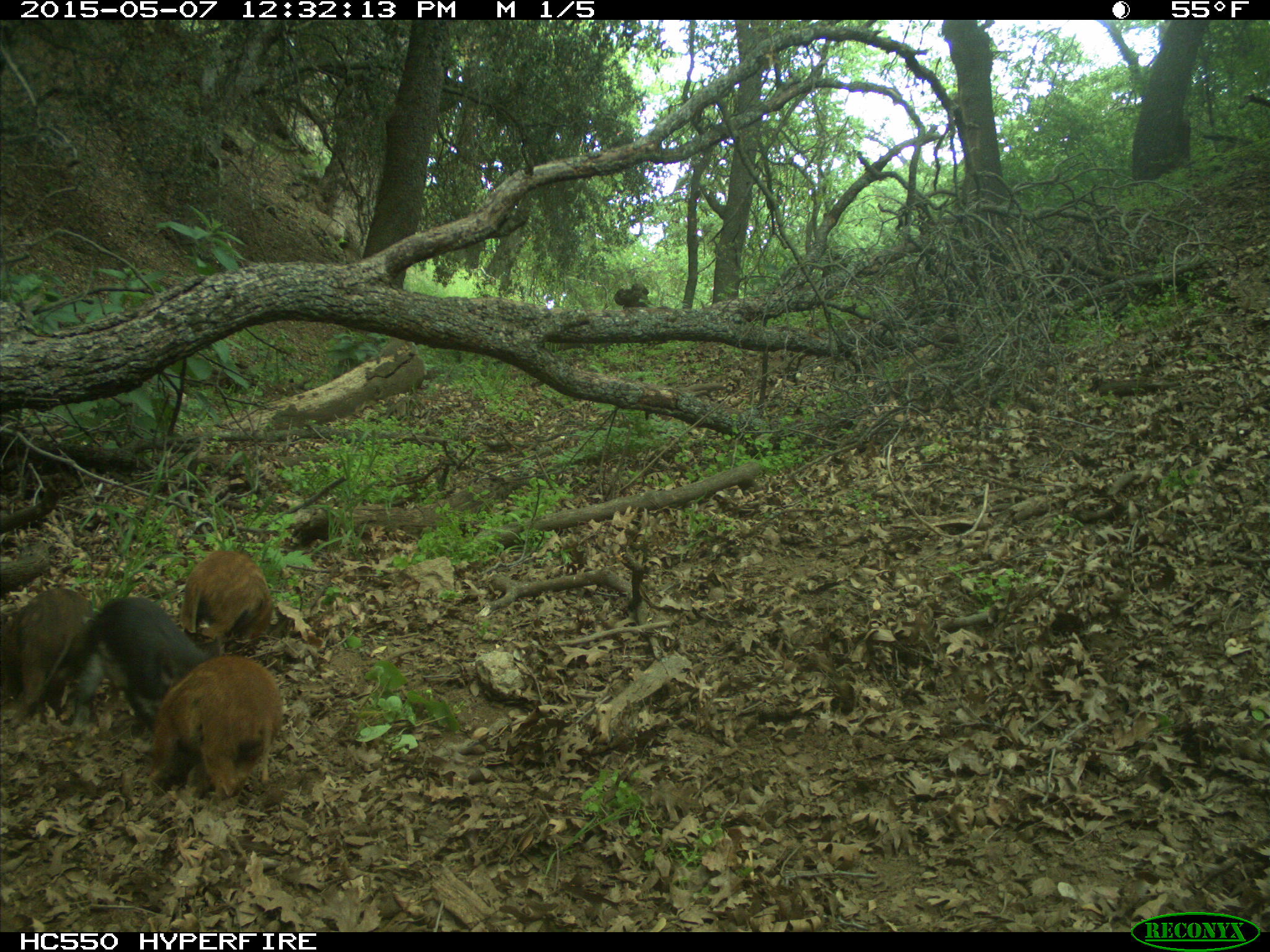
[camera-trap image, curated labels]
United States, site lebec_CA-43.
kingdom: Animalia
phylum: Chordata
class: Mammalia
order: Artiodactyla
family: Suidae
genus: Sus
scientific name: Sus scrofa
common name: wild boar